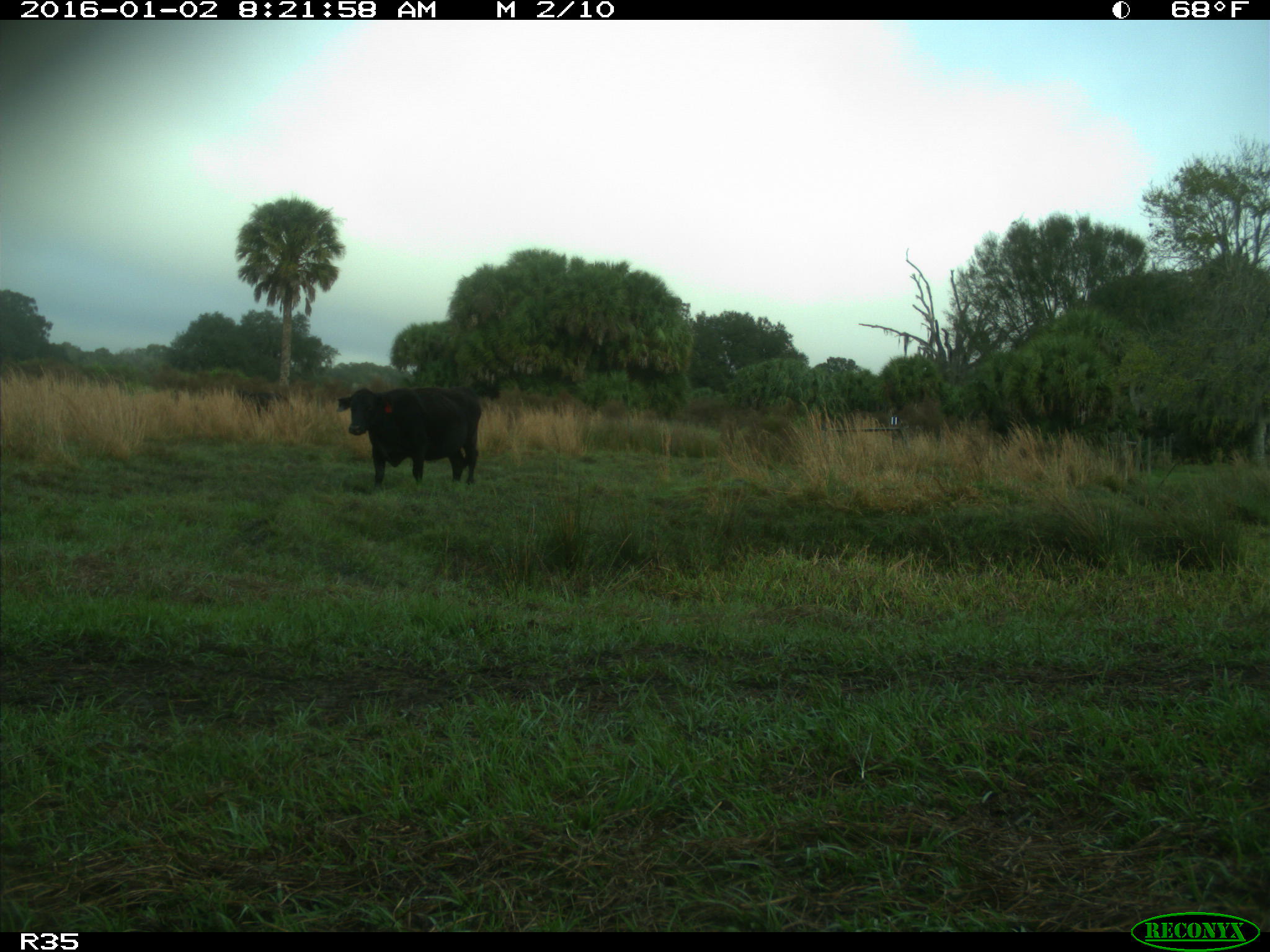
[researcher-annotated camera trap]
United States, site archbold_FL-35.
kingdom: Animalia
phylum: Chordata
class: Mammalia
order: Artiodactyla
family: Bovidae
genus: Bos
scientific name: Bos taurus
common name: domestic cow